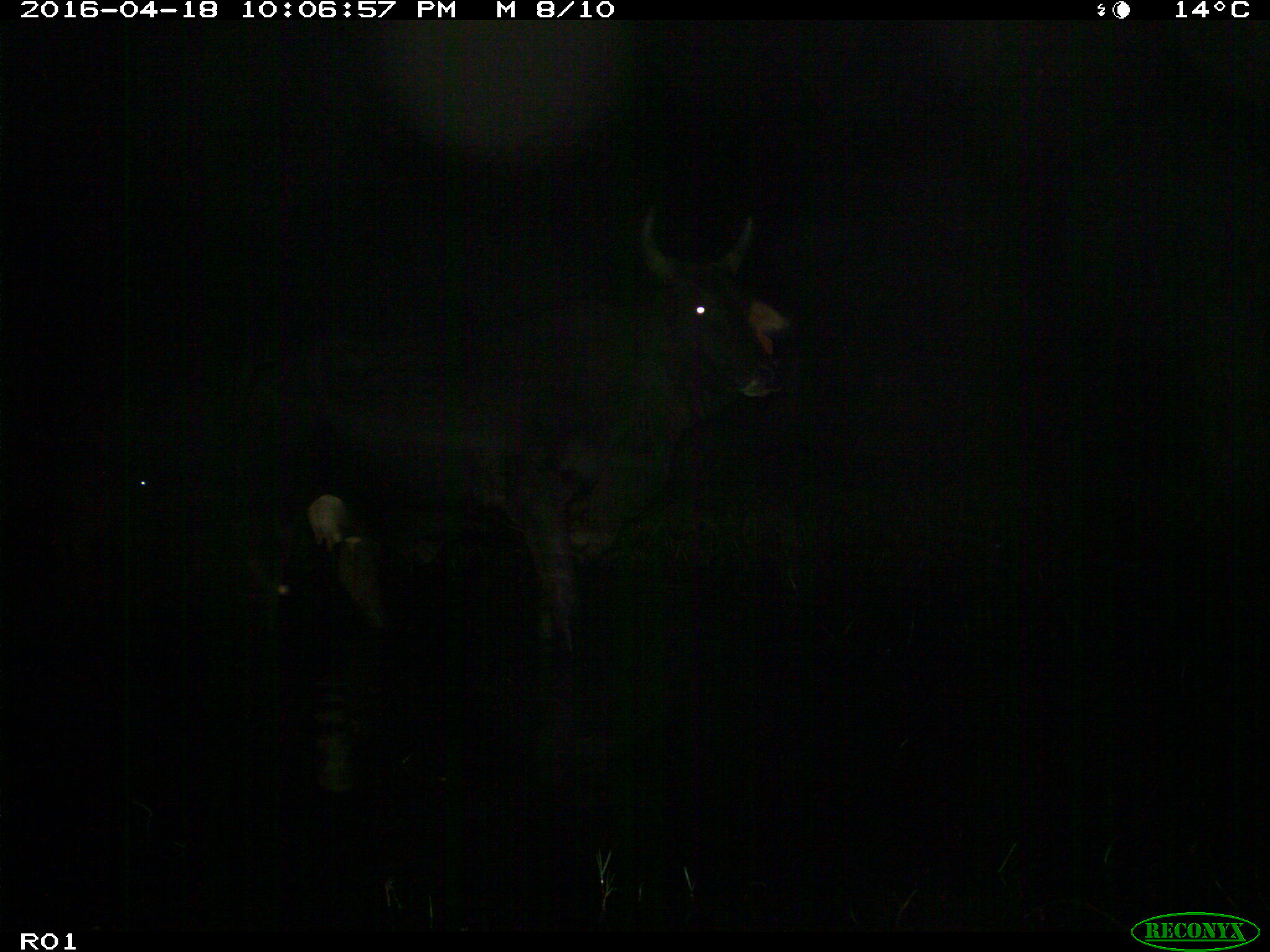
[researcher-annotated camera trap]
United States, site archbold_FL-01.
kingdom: Animalia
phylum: Chordata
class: Mammalia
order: Artiodactyla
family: Bovidae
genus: Bos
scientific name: Bos taurus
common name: domestic cow